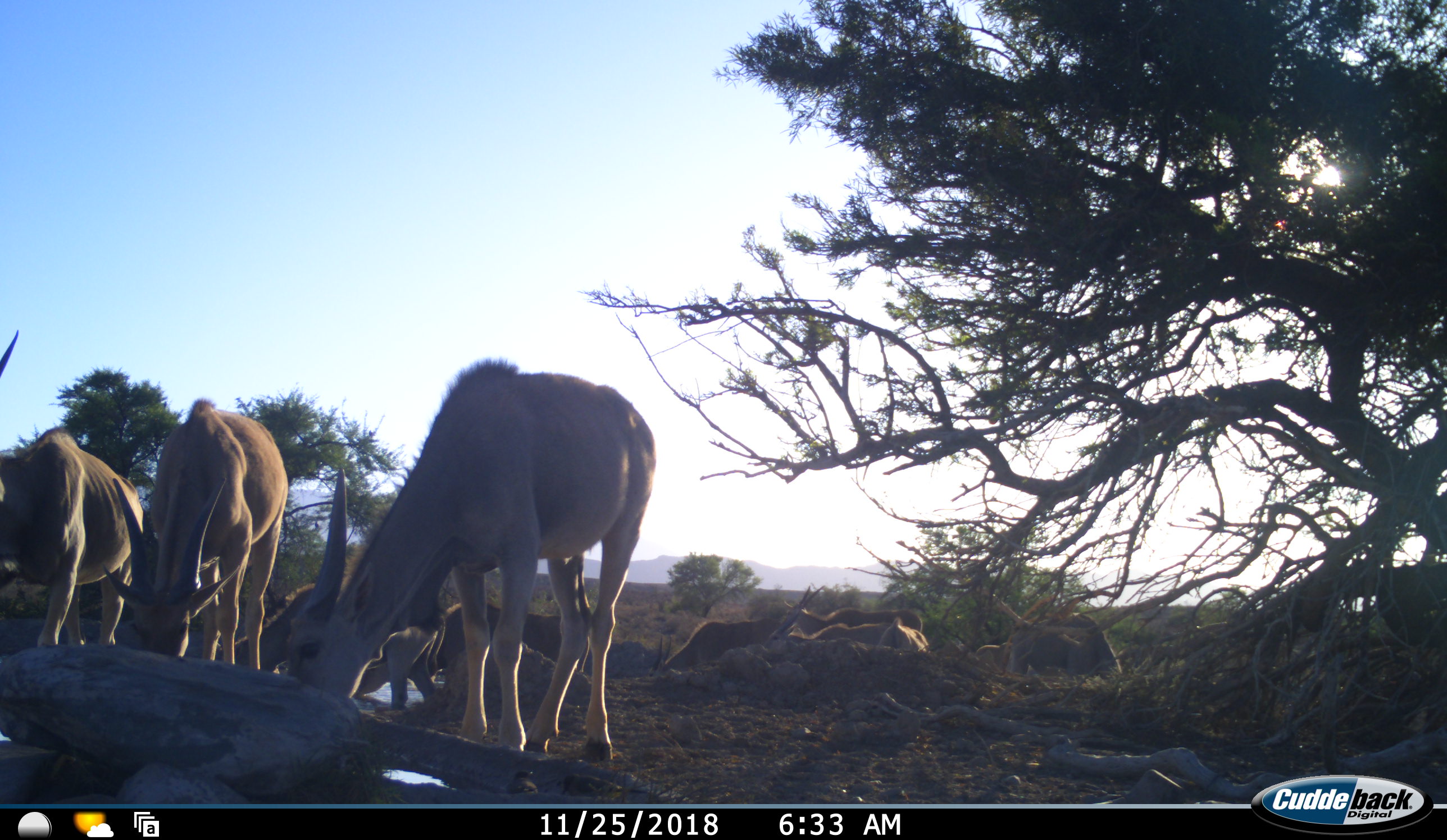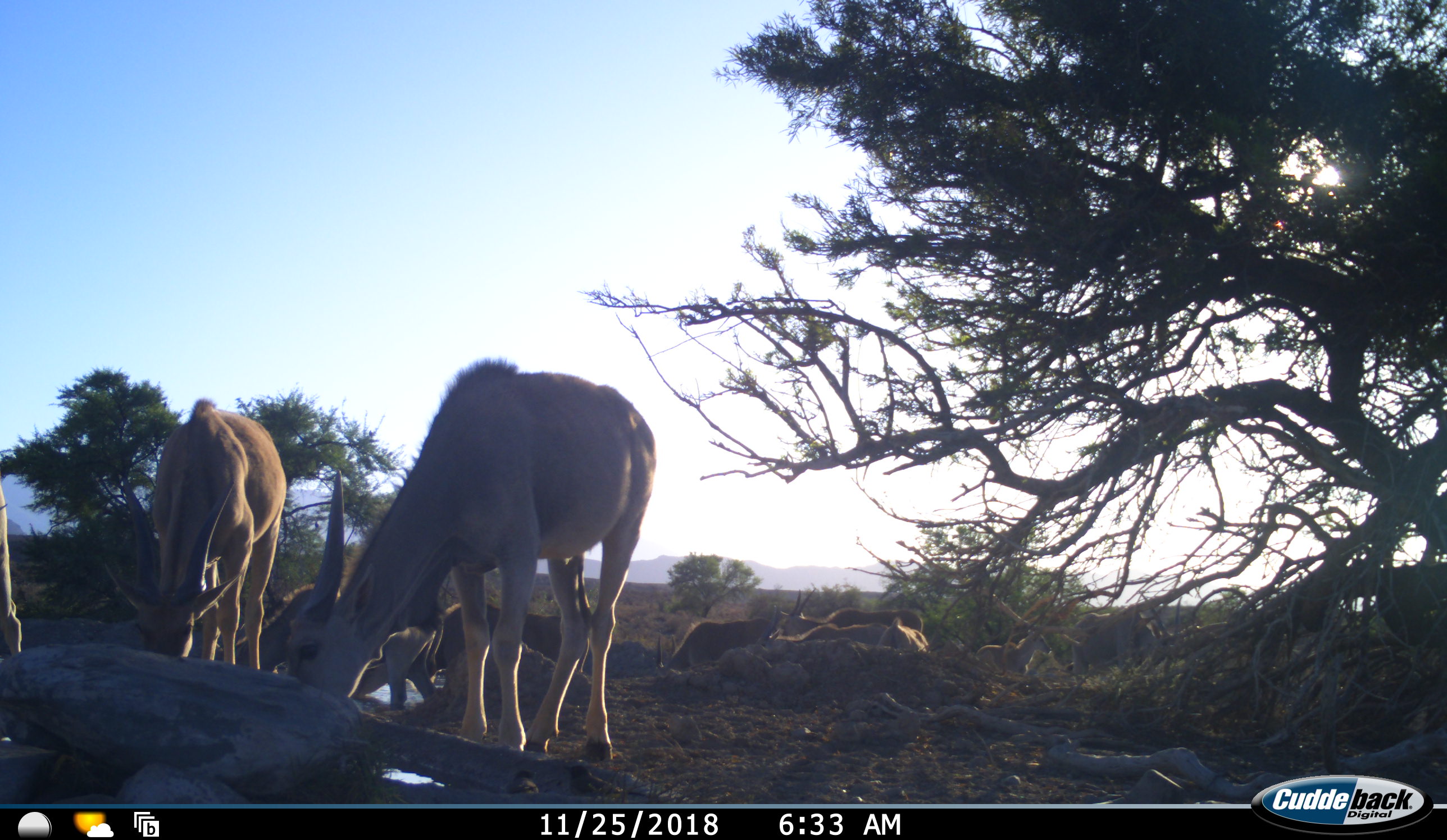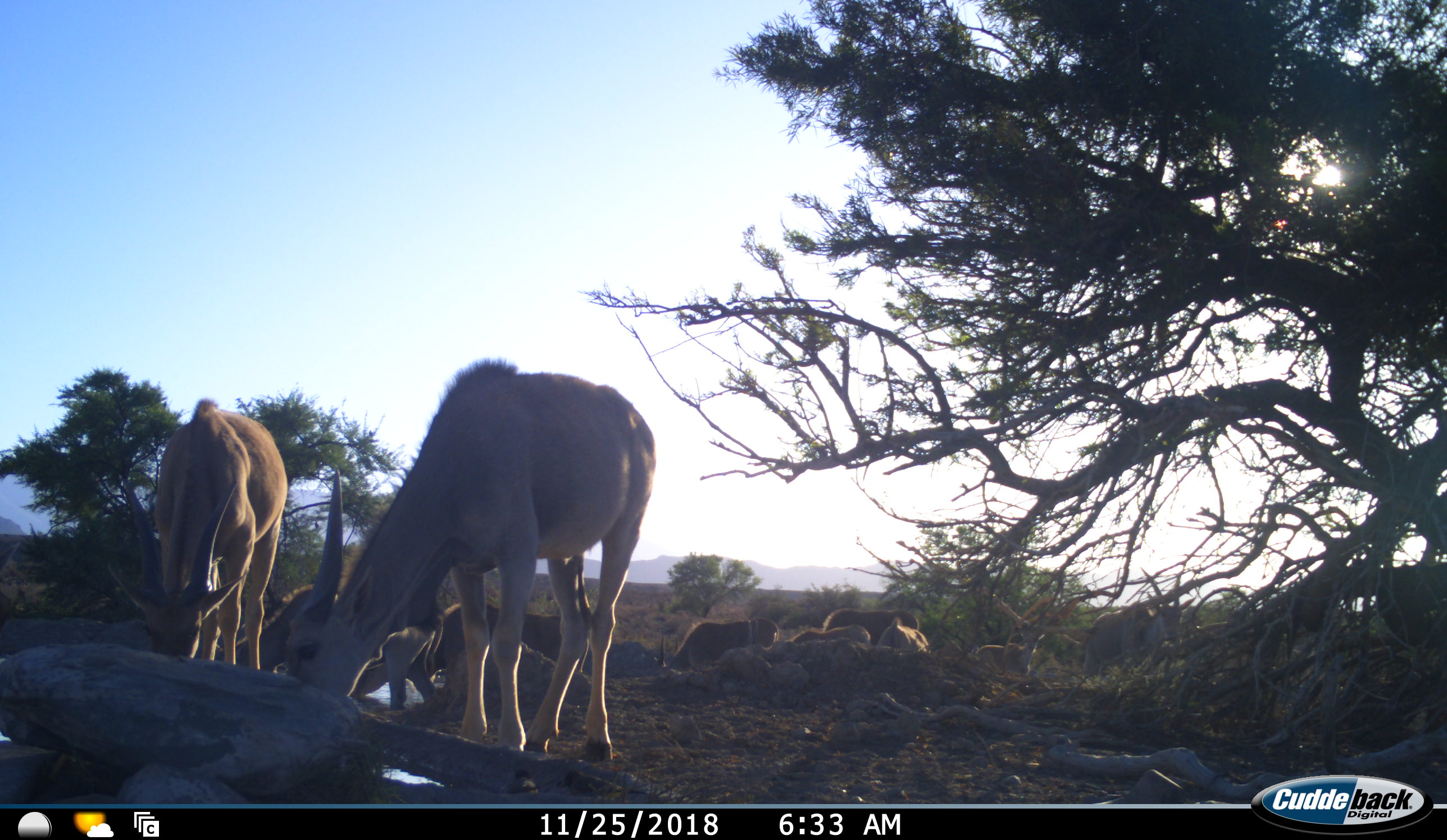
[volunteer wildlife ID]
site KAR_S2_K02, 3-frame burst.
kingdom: Animalia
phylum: Chordata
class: Mammalia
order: Artiodactyla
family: Bovidae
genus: Tragelaphus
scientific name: Tragelaphus oryx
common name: eland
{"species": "eland (Tragelaphus oryx)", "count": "11-50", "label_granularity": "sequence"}